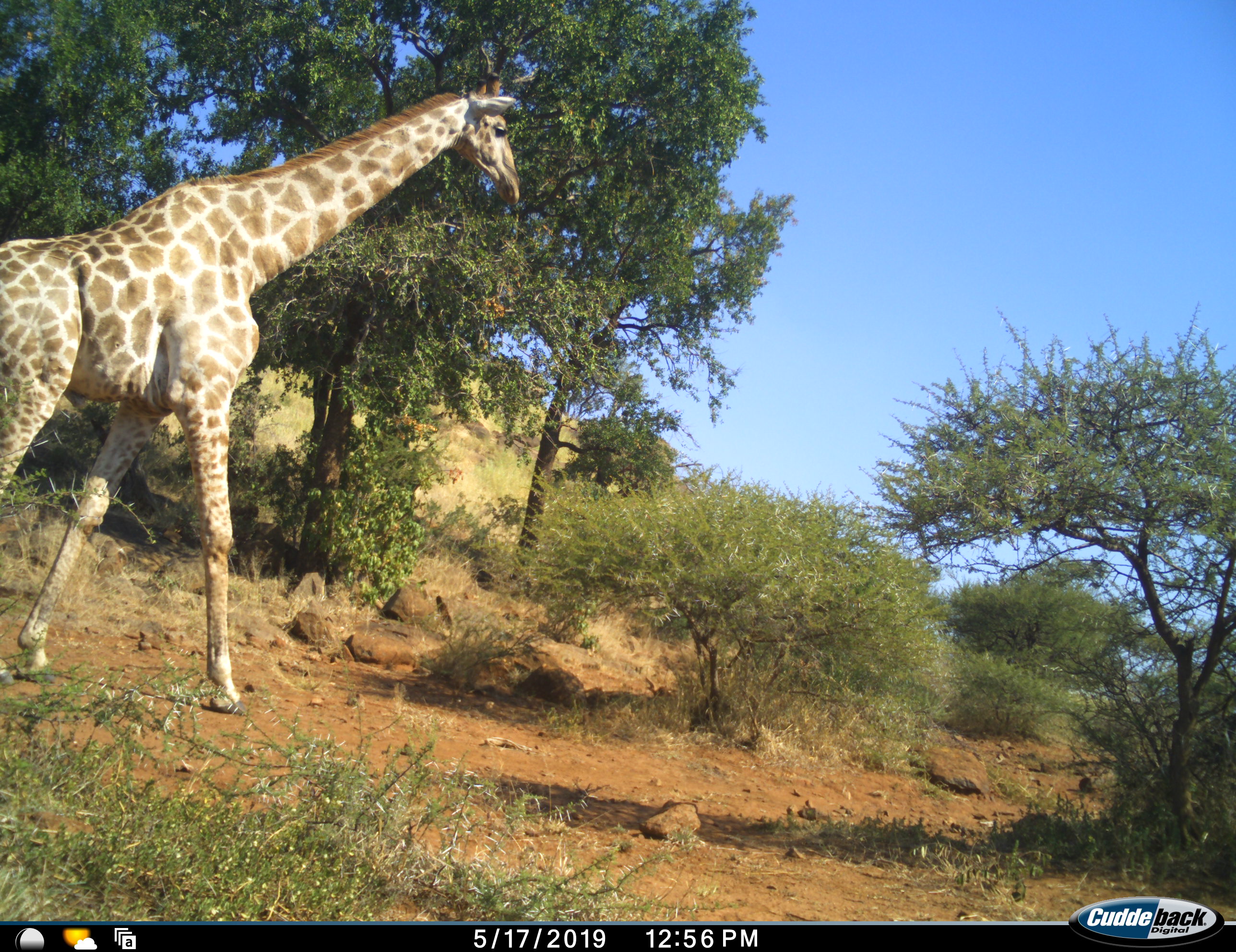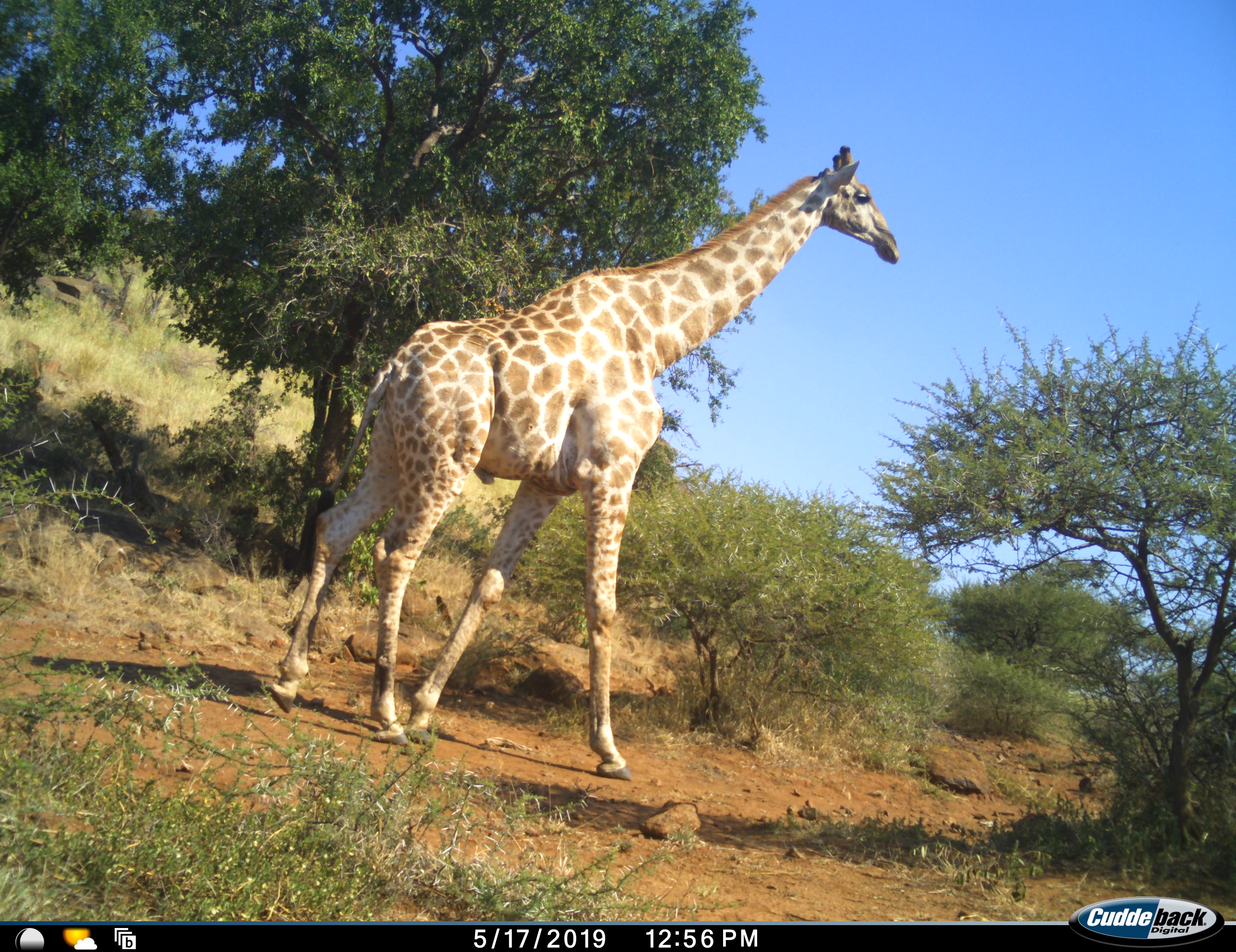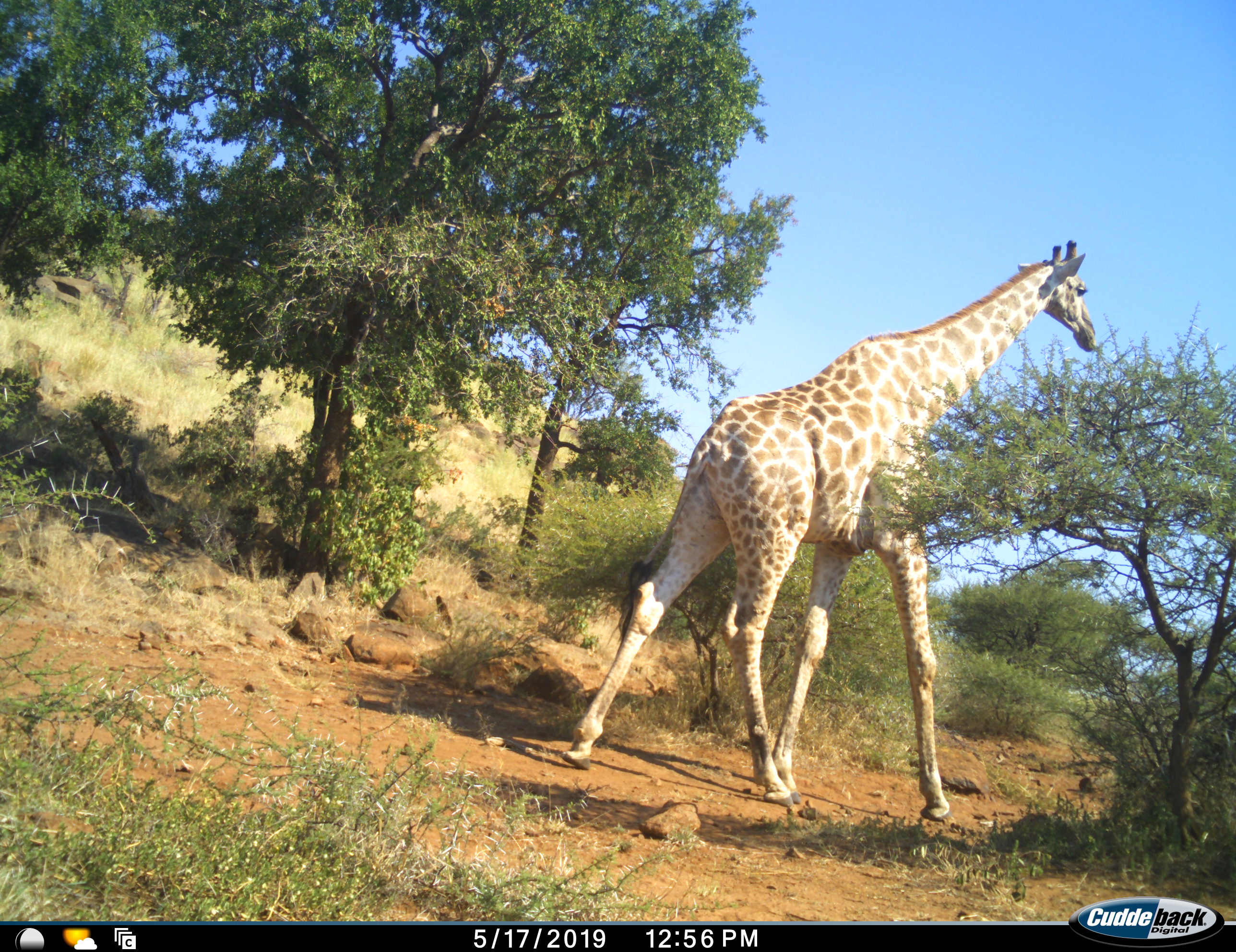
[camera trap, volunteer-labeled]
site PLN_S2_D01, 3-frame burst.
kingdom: Animalia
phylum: Chordata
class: Mammalia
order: Artiodactyla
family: Giraffidae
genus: Giraffa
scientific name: Giraffa camelopardalis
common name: giraffe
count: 1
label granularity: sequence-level